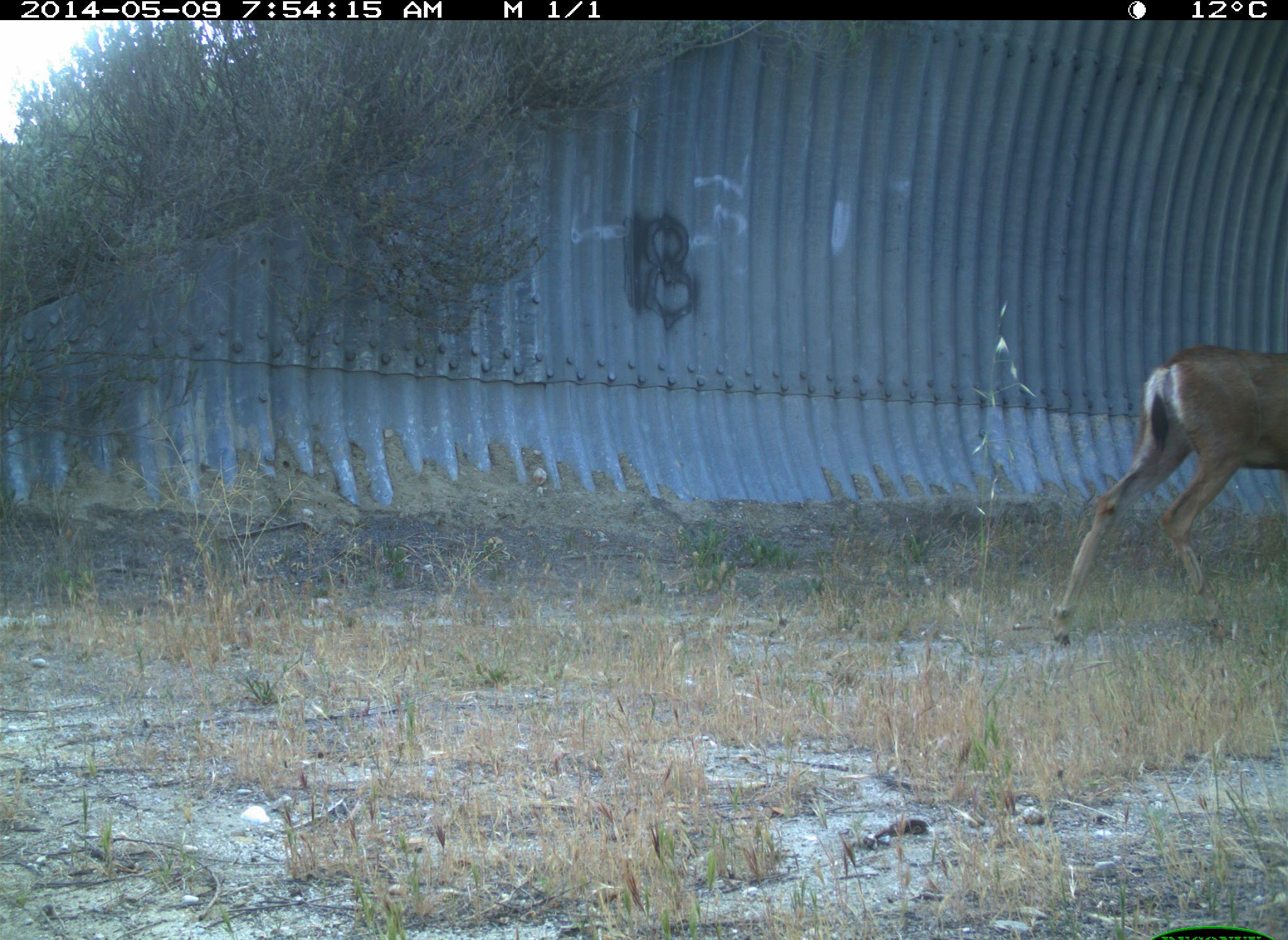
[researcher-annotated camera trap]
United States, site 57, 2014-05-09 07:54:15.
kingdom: Animalia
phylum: Chordata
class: Mammalia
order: Artiodactyla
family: Cervidae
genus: Odocoileus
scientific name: Odocoileus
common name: deer